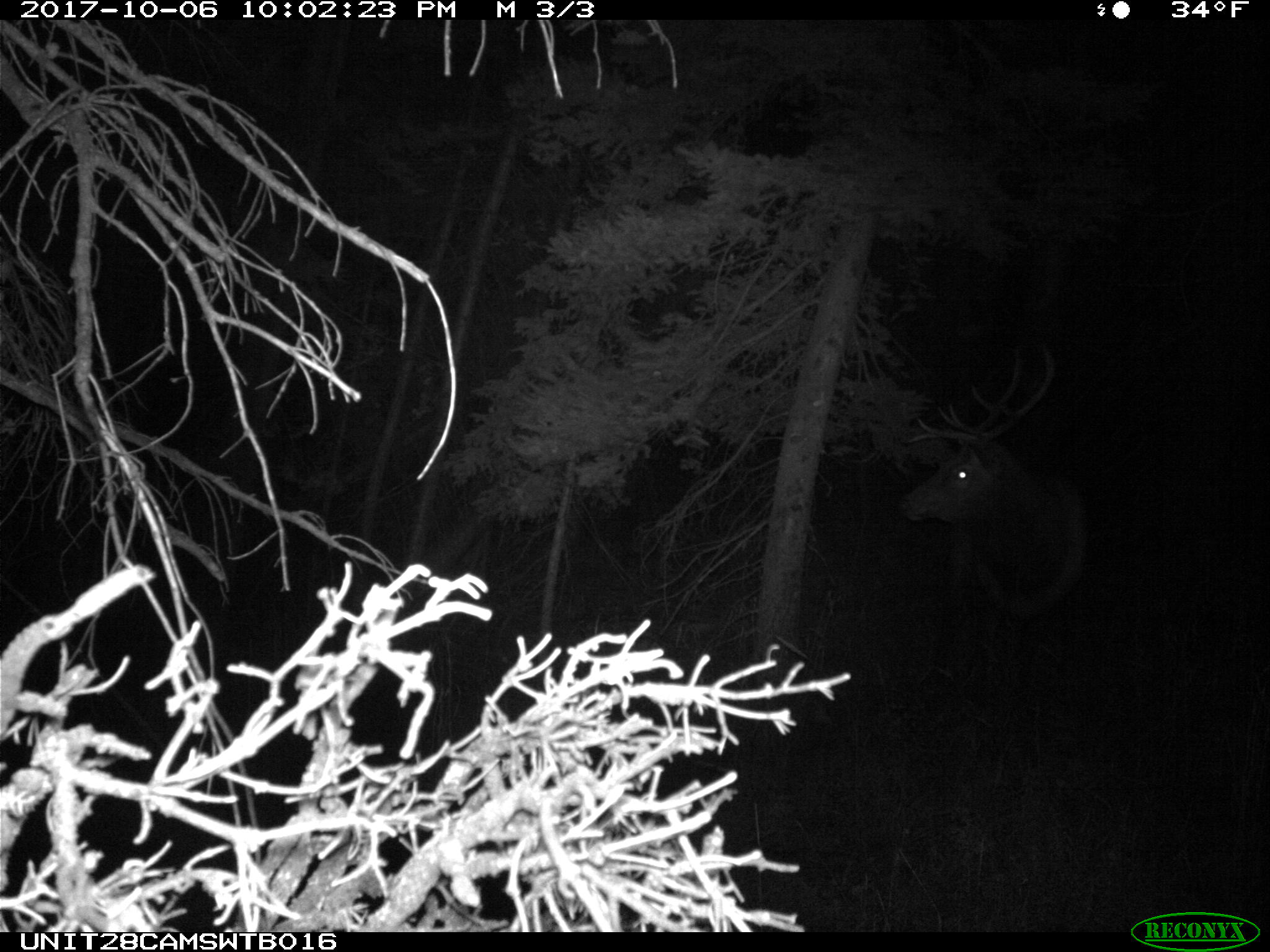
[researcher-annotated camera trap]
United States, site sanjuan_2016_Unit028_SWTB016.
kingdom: Animalia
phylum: Chordata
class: Mammalia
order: Artiodactyla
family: Cervidae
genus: Cervus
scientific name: Cervus elaphus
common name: red deer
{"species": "Cervus elaphus (red deer)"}